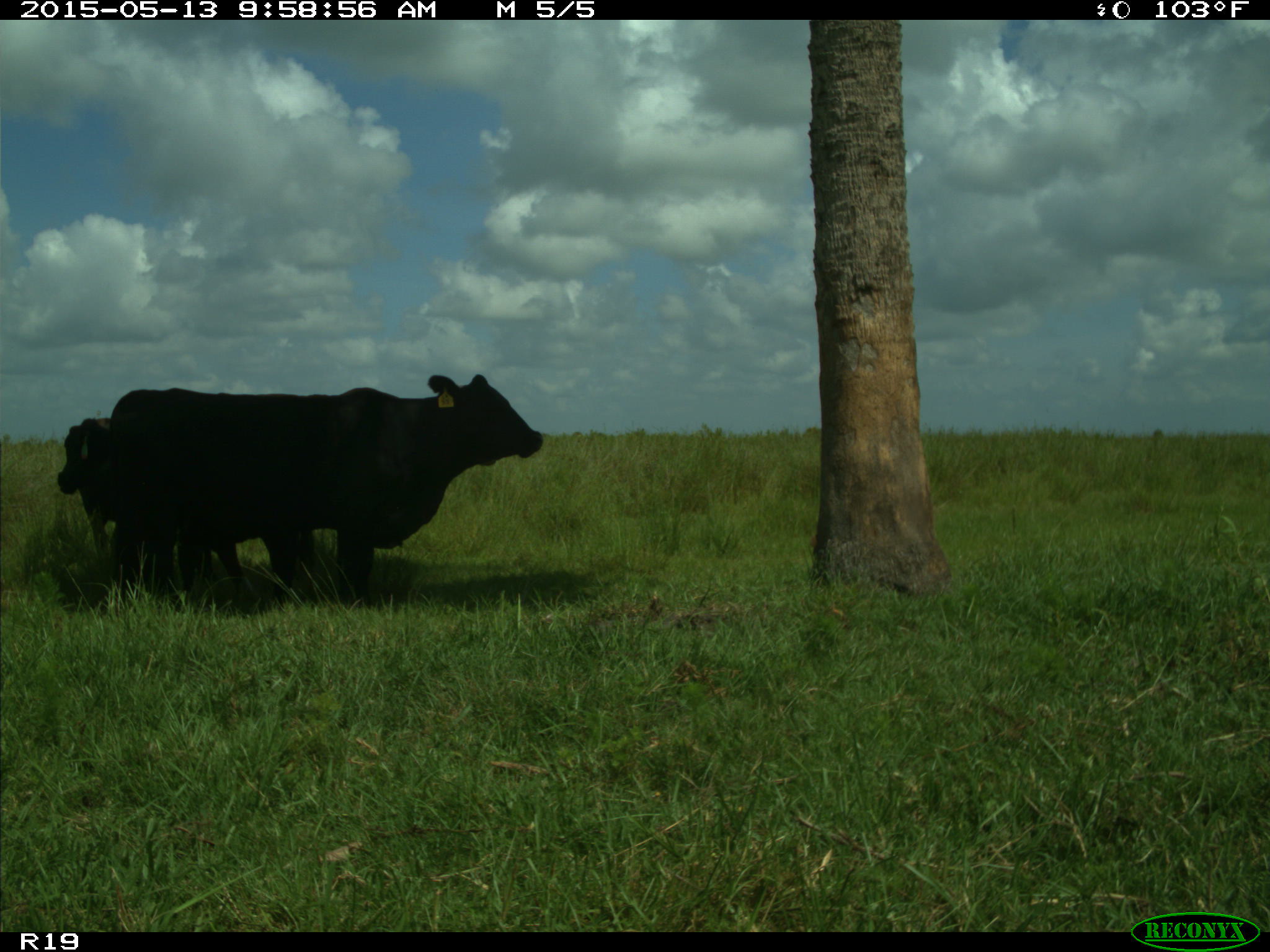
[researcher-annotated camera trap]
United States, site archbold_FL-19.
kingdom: Animalia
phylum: Chordata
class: Mammalia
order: Artiodactyla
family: Bovidae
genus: Bos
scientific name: Bos taurus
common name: domestic cow